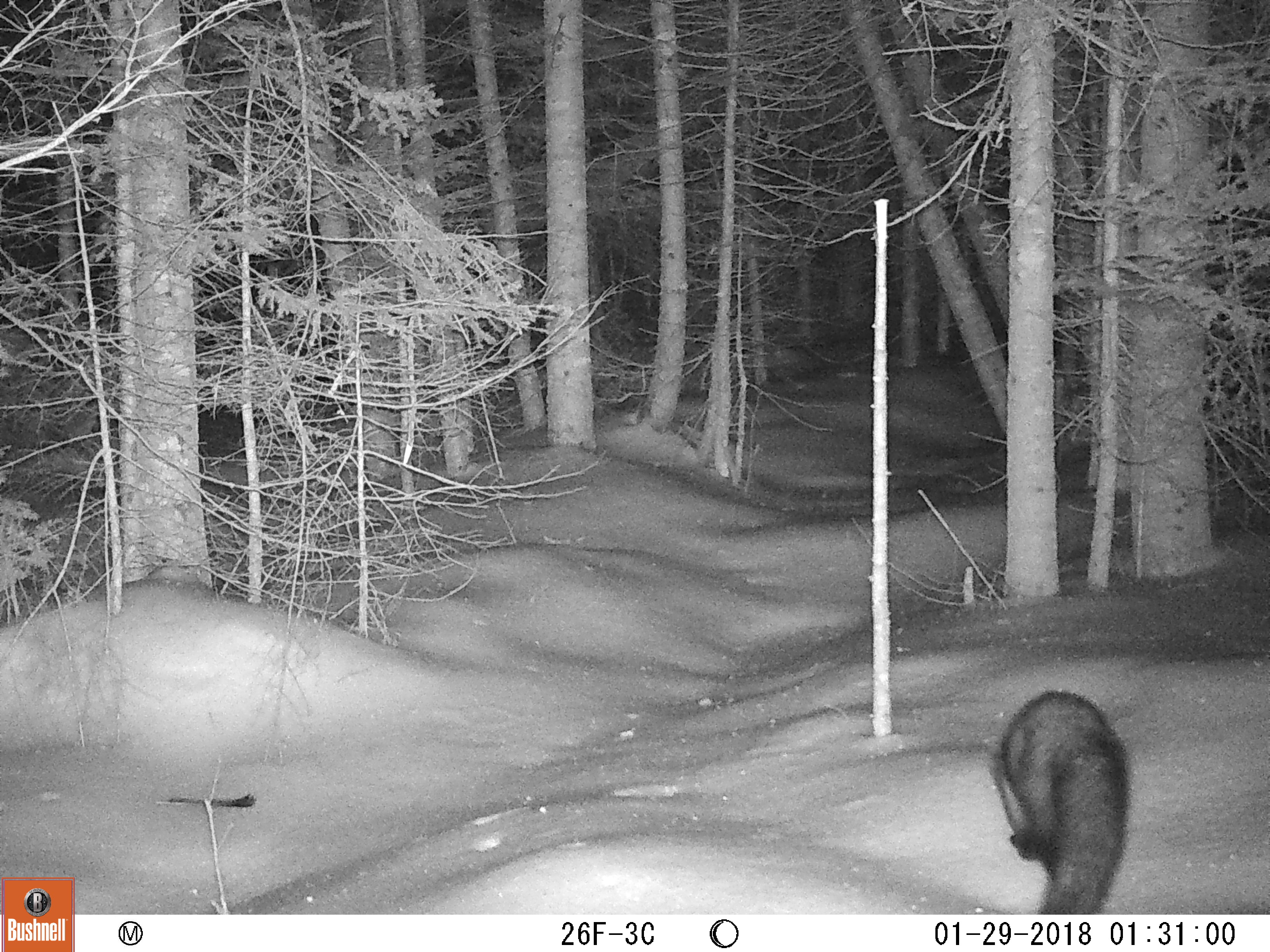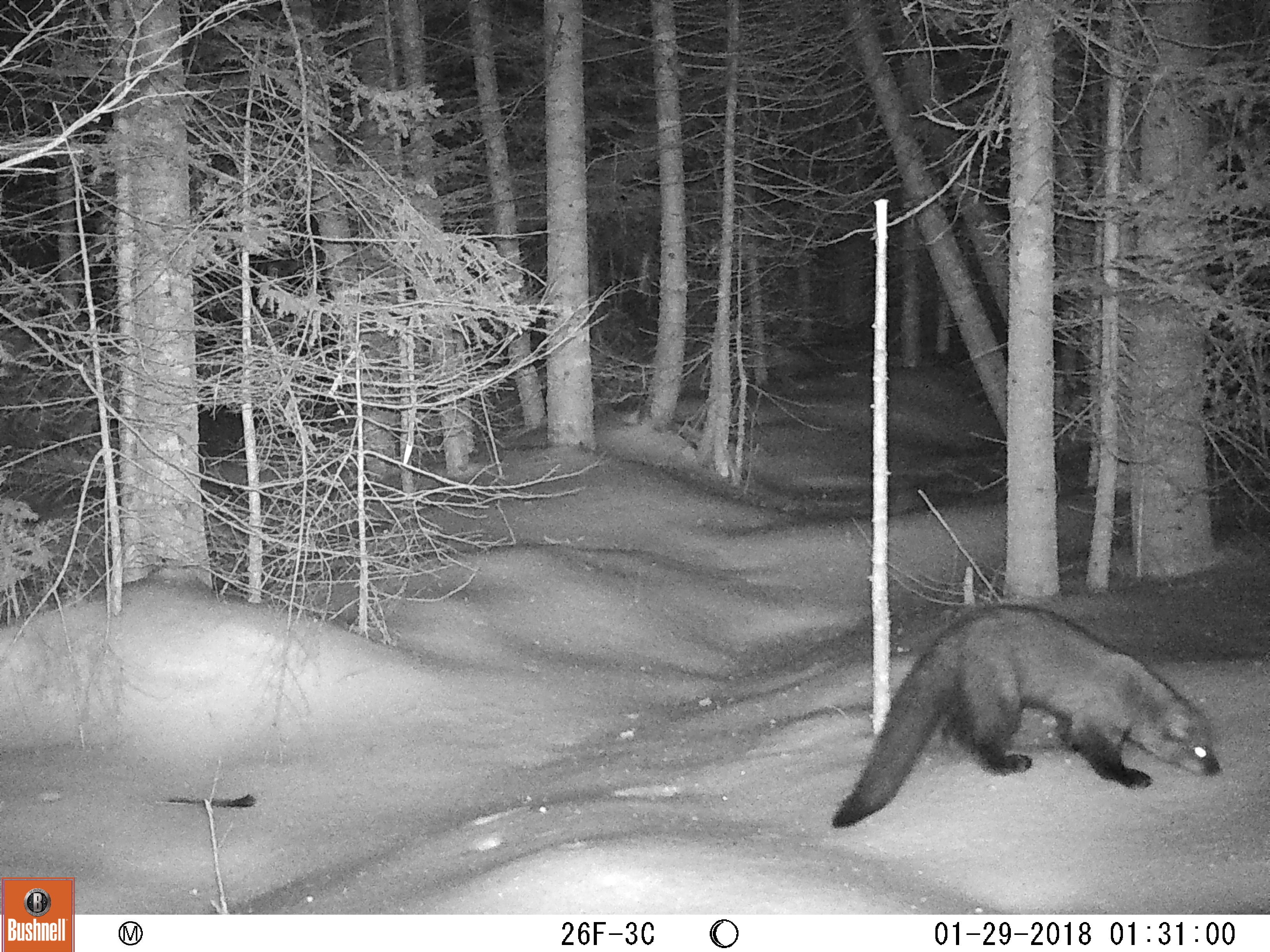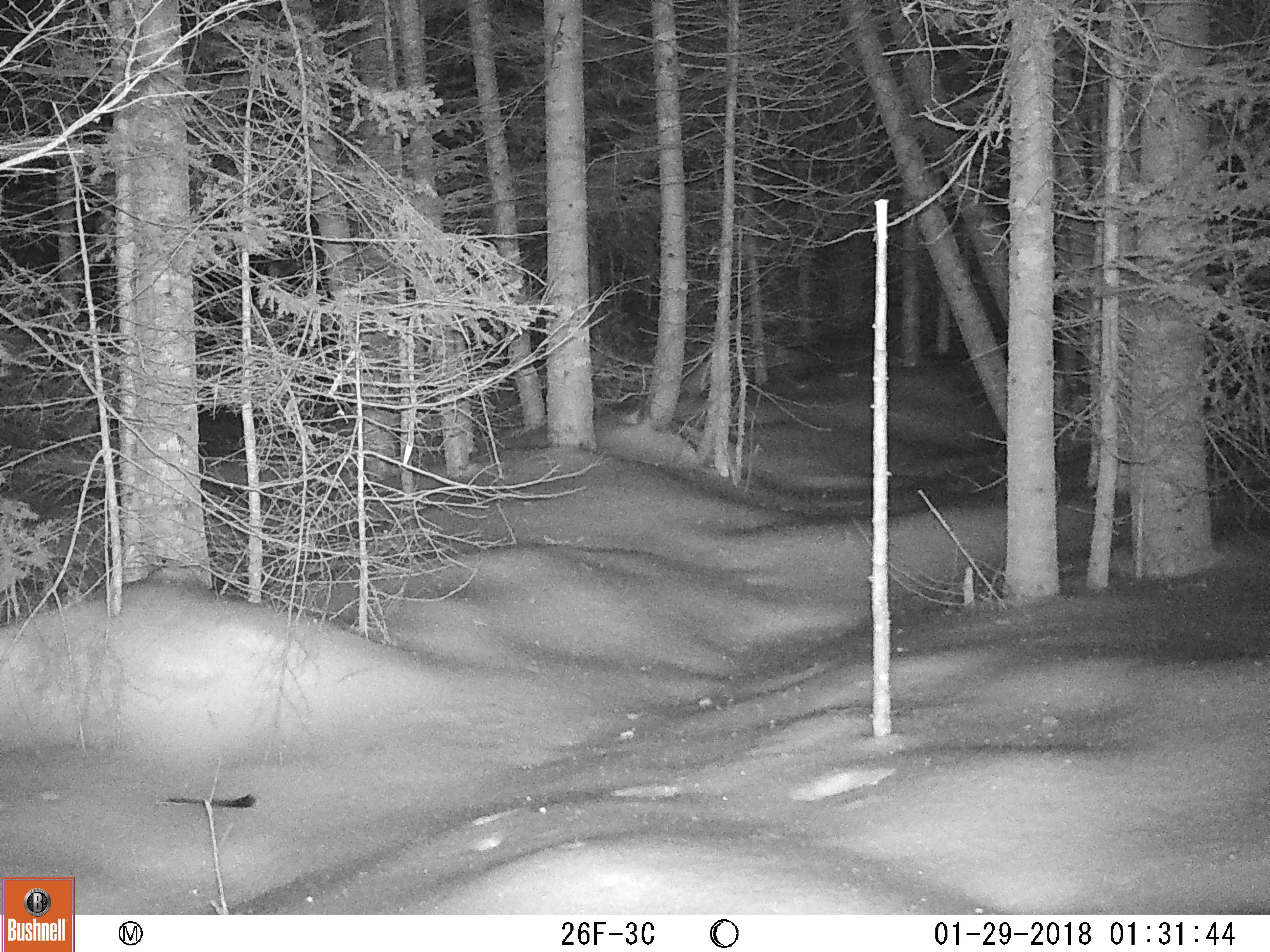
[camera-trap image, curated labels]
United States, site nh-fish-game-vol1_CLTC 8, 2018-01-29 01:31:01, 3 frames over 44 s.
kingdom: Animalia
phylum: Chordata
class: Mammalia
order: Carnivora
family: Mustelidae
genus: Pekania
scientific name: Pekania pennanti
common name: fisher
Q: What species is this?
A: Fisher (Pekania pennanti).